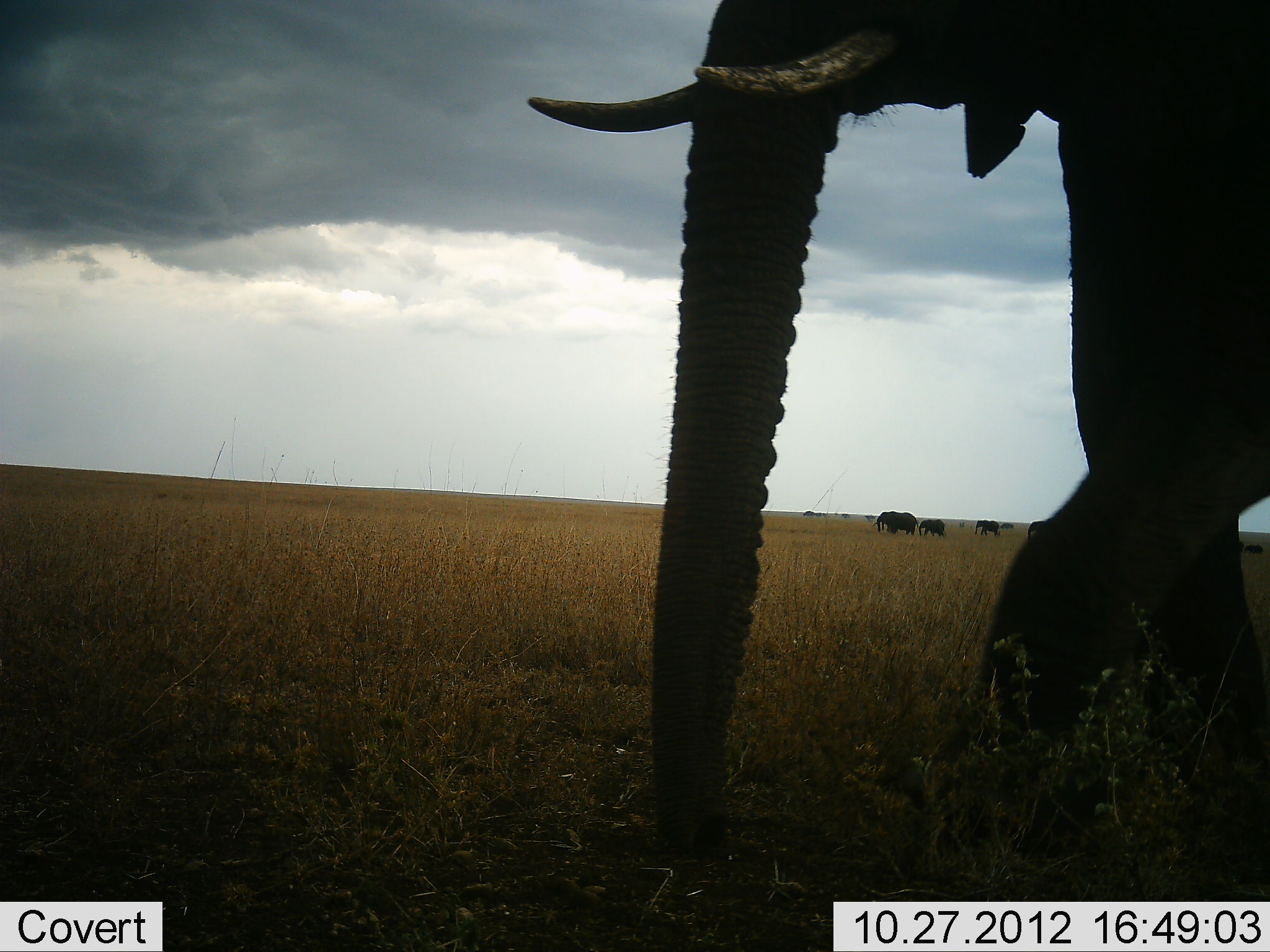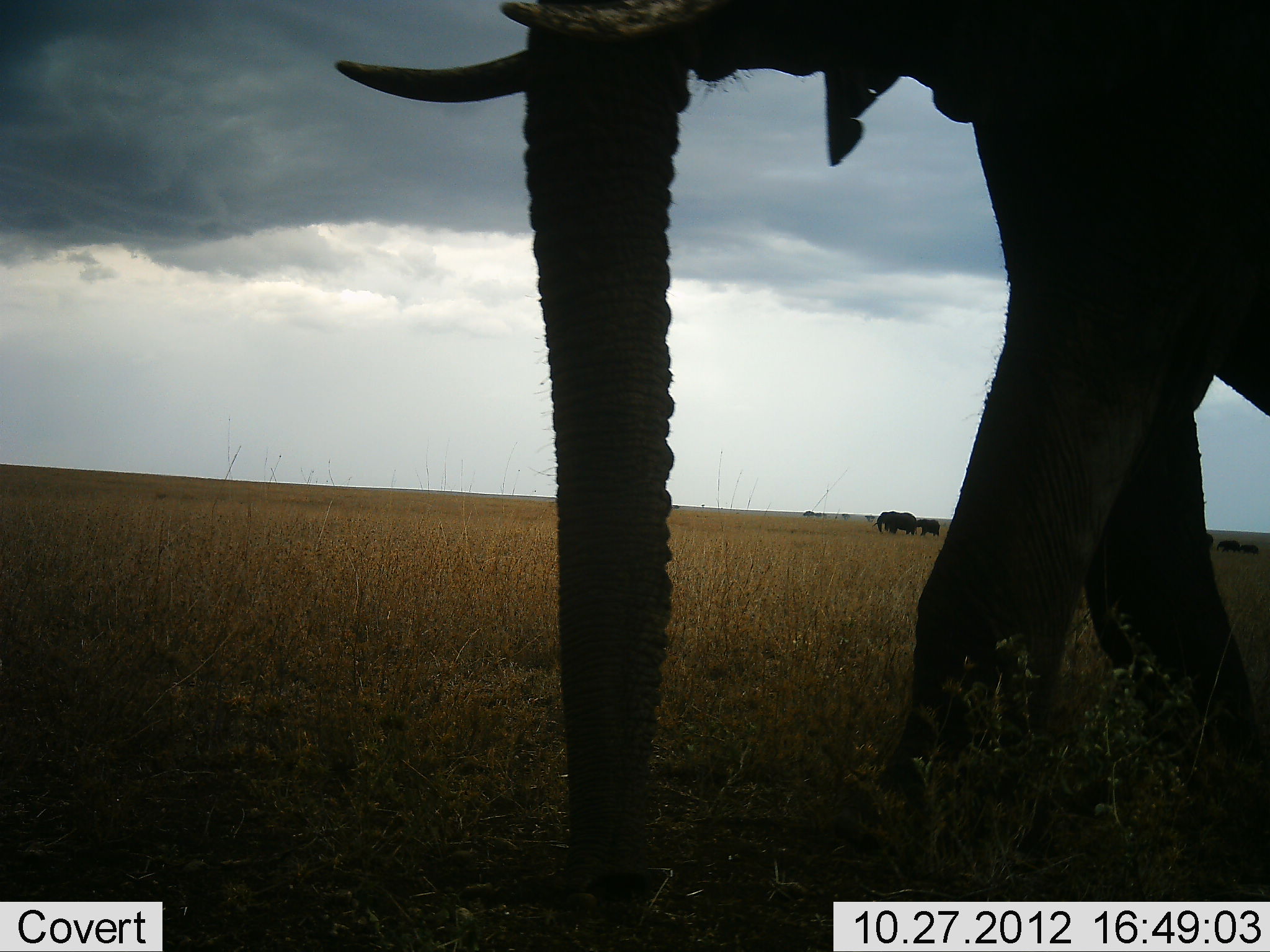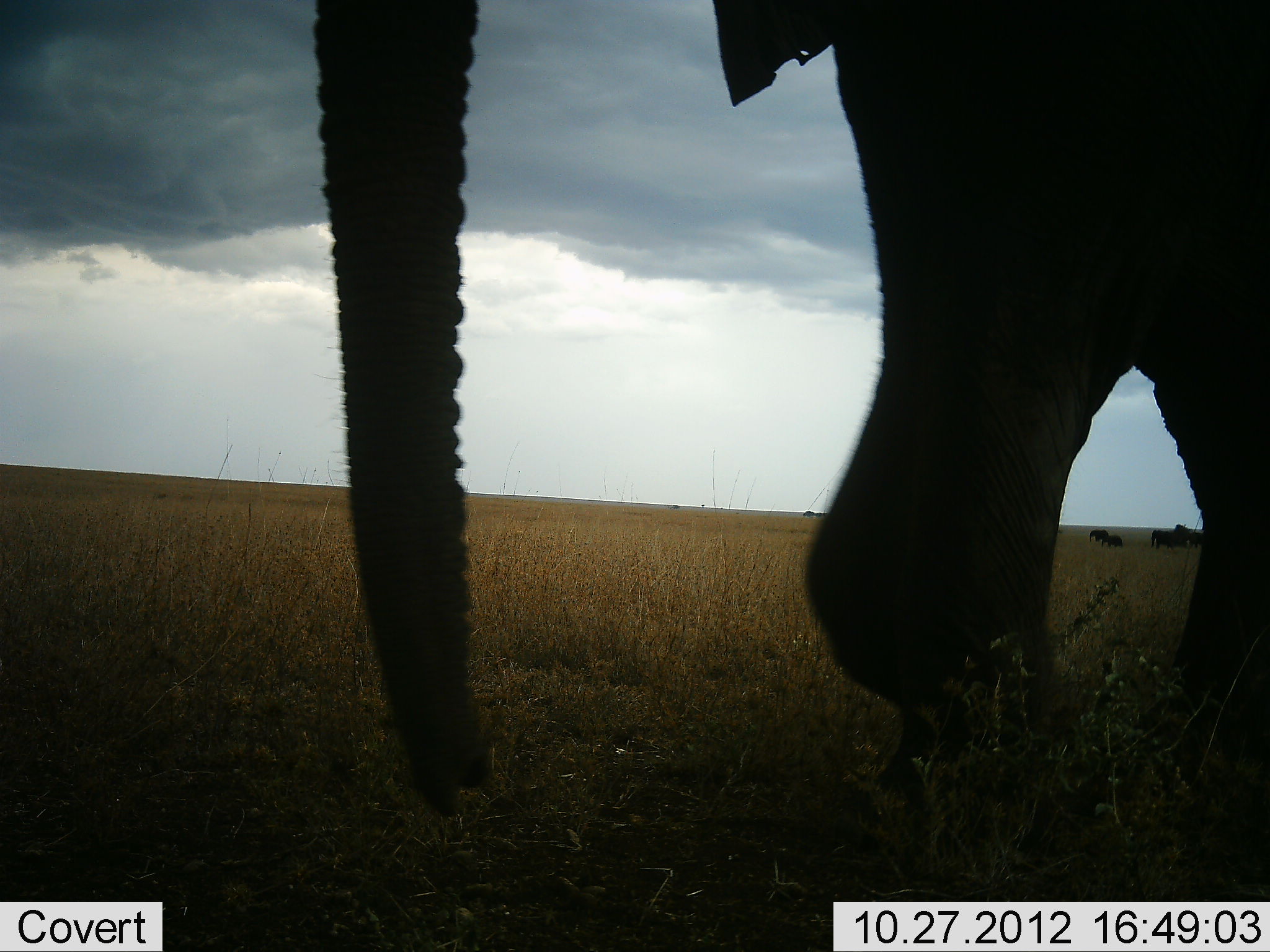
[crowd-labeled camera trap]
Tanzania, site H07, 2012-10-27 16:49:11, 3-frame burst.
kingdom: Animalia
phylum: Chordata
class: Mammalia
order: Proboscidea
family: Elephantidae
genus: Loxodonta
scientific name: Loxodonta africana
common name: african bush elephant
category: elephant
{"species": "elephant (african bush elephant) (Loxodonta africana)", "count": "9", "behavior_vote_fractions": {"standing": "30%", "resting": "10%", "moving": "100%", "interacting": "0%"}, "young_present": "20%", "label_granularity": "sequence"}